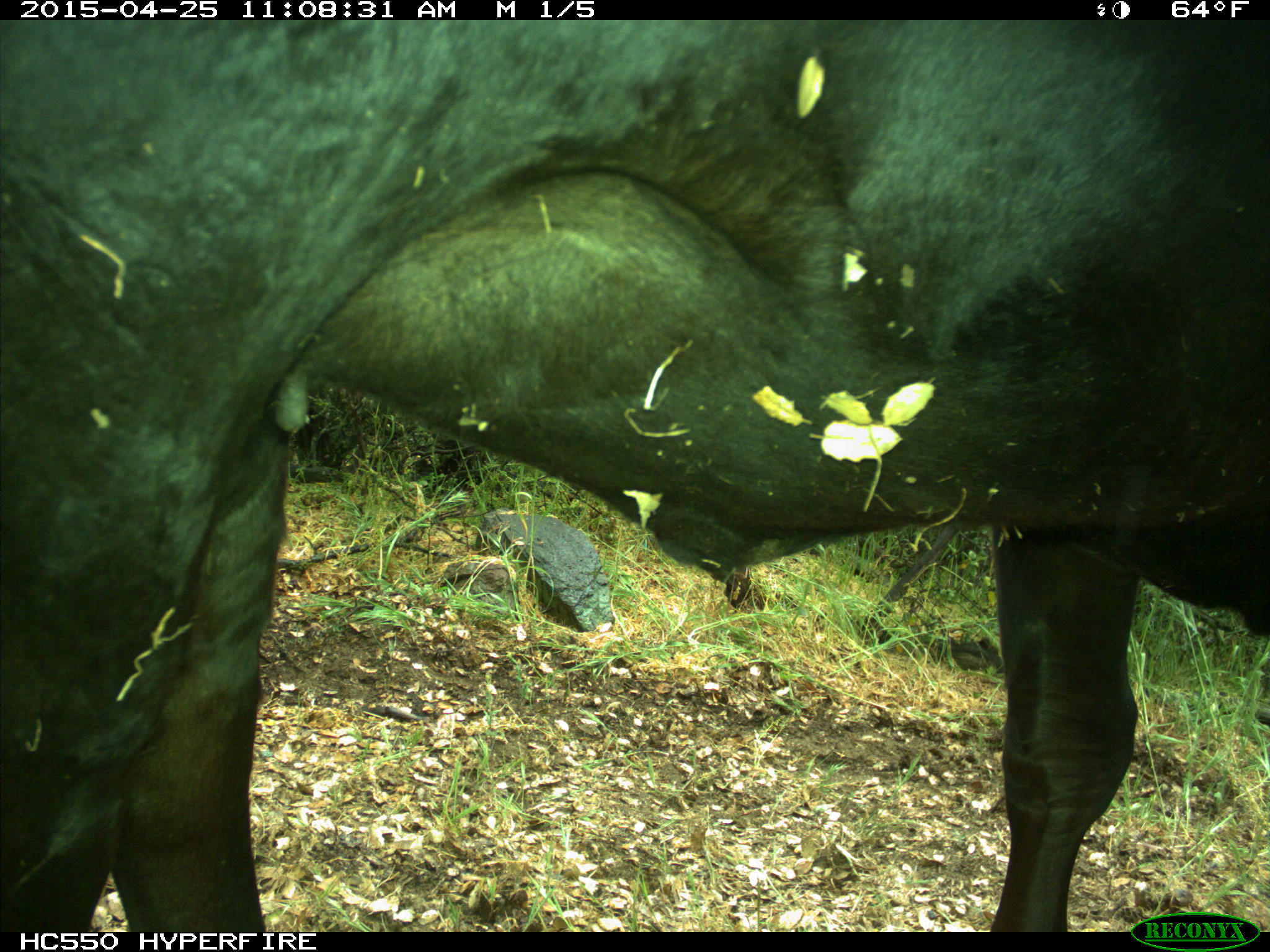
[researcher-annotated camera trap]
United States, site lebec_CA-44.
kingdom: Animalia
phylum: Chordata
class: Mammalia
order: Artiodactyla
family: Suidae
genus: Sus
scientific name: Sus scrofa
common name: wild boar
Sus scrofa (wild boar).